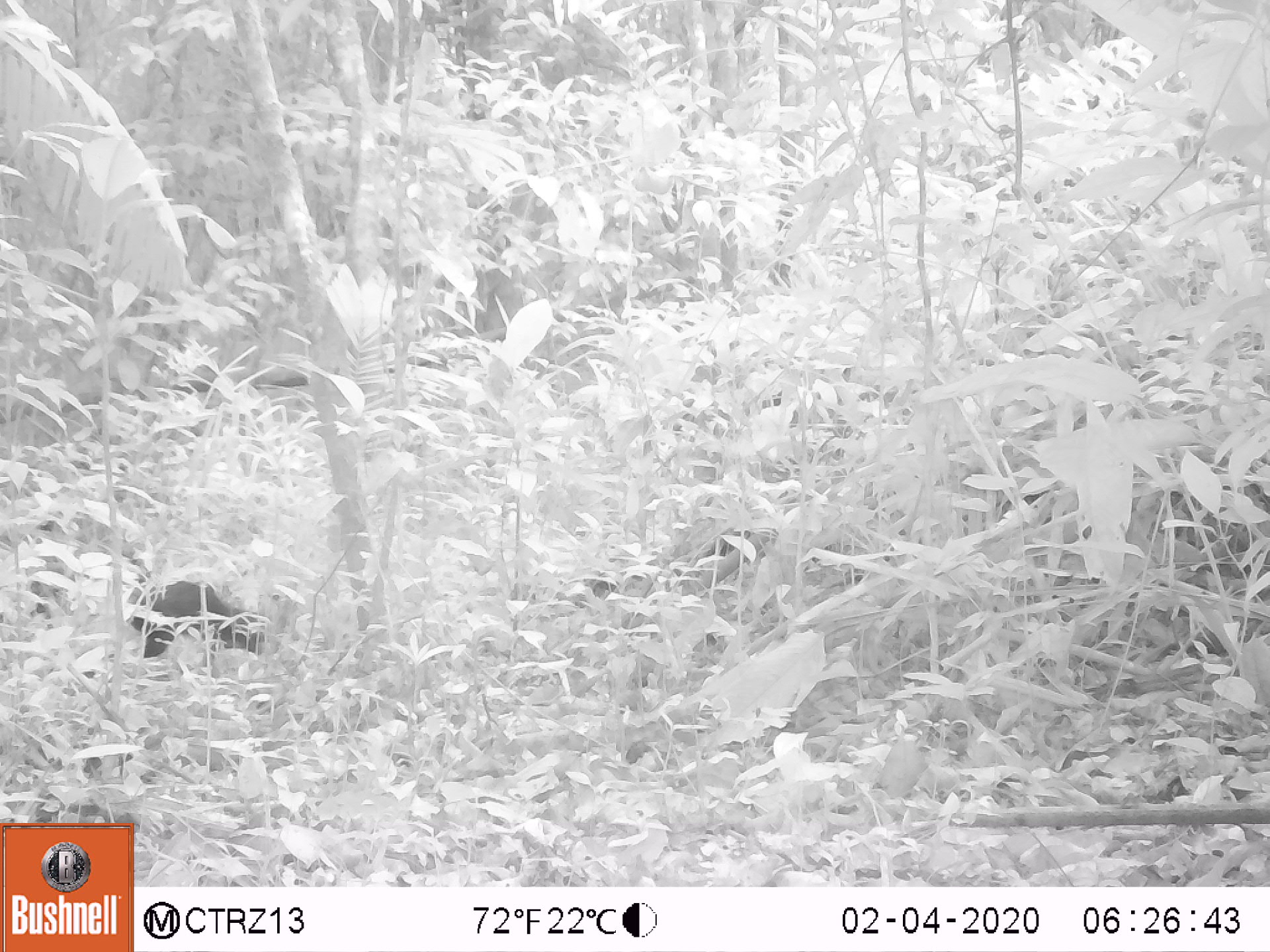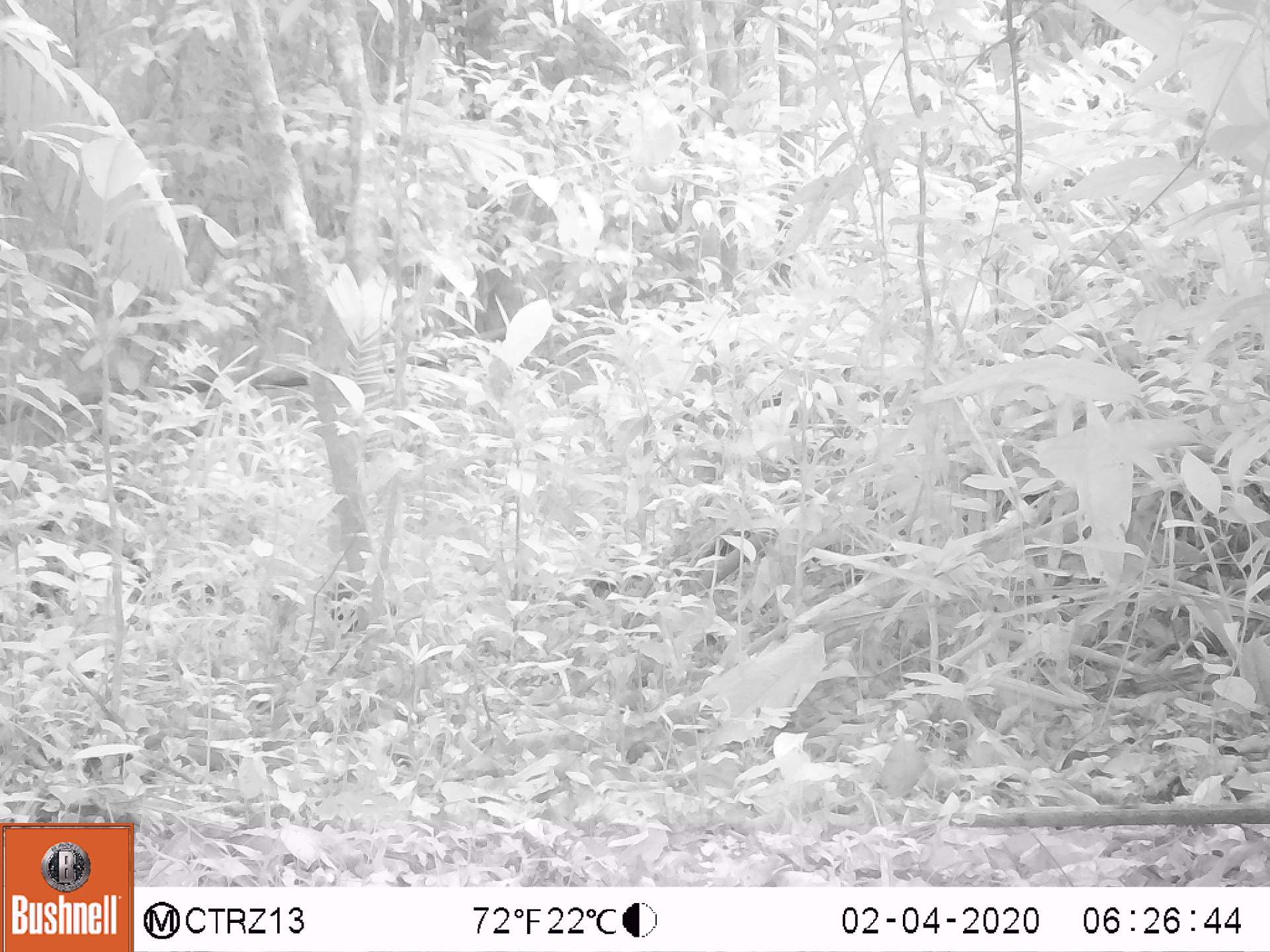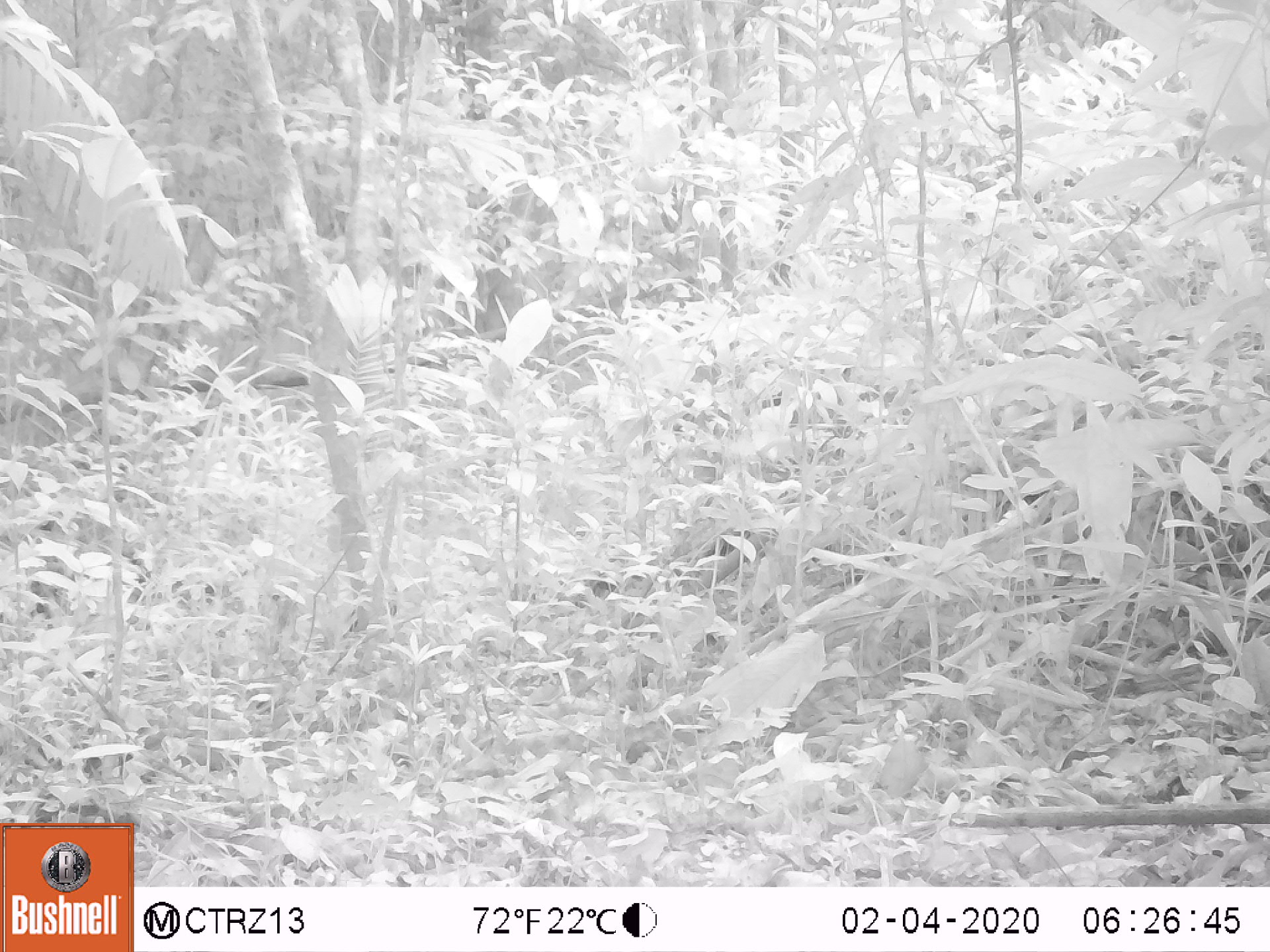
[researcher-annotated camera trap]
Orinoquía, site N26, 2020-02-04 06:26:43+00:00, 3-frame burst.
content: unidentified animal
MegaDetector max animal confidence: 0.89